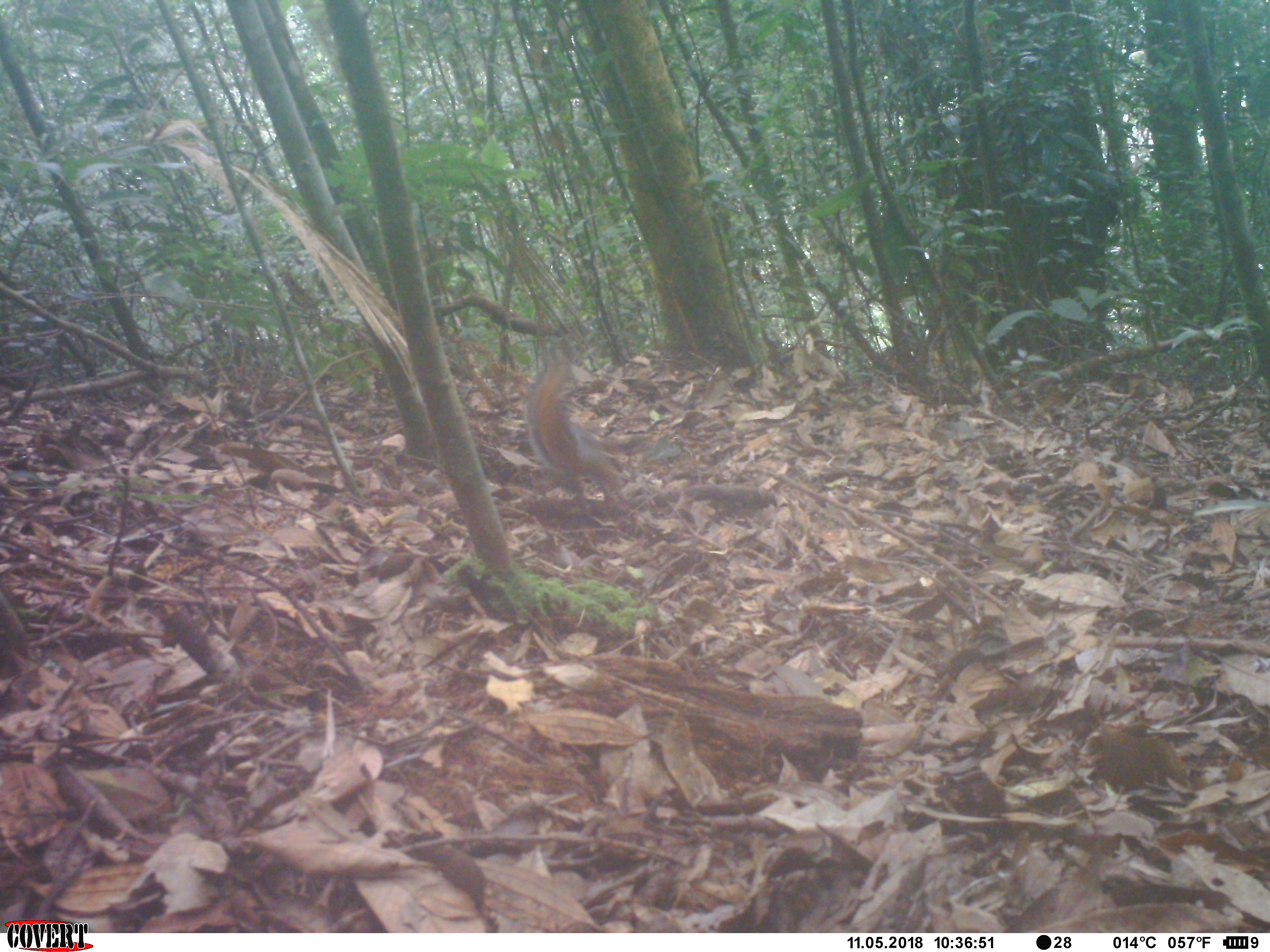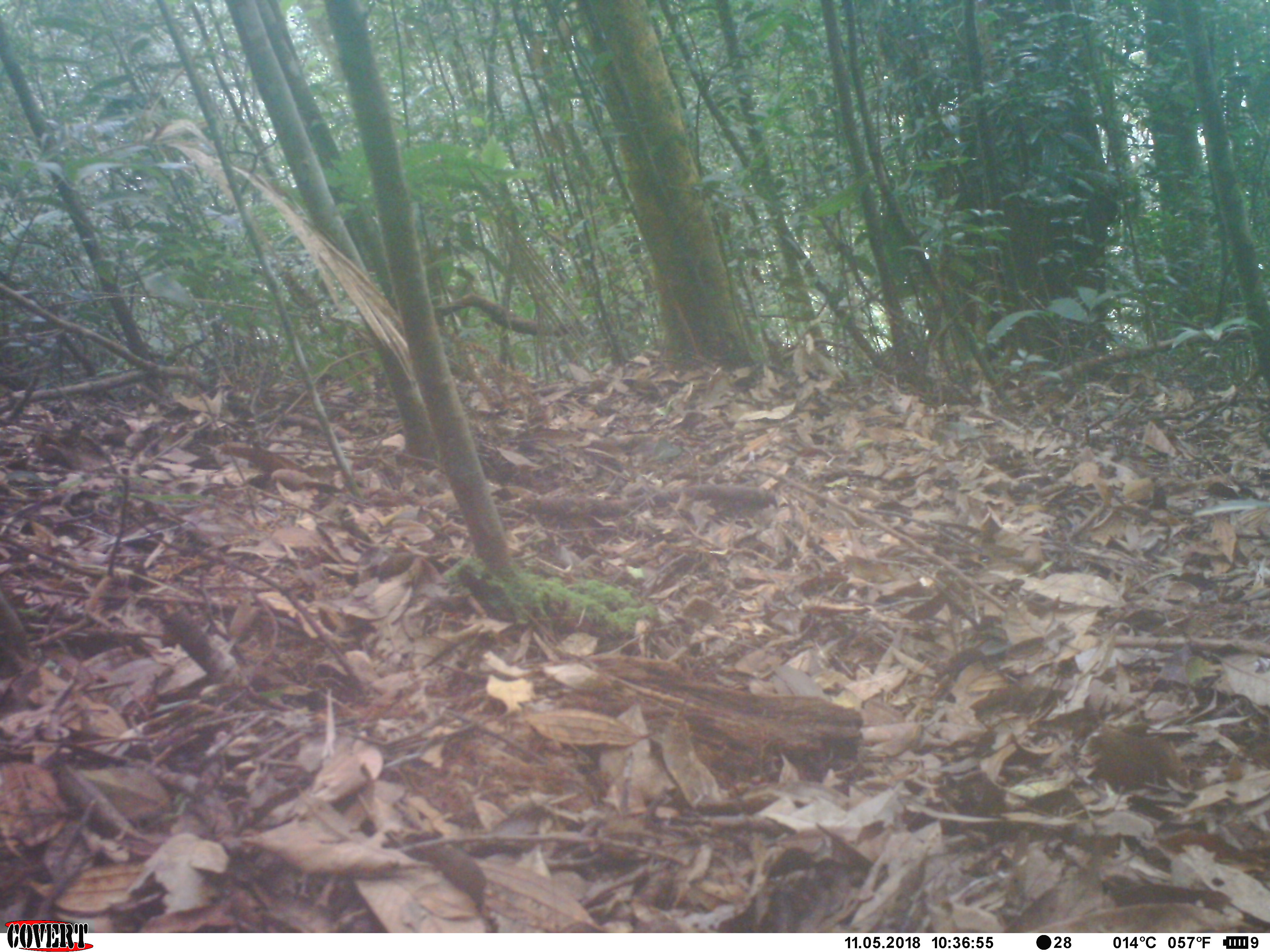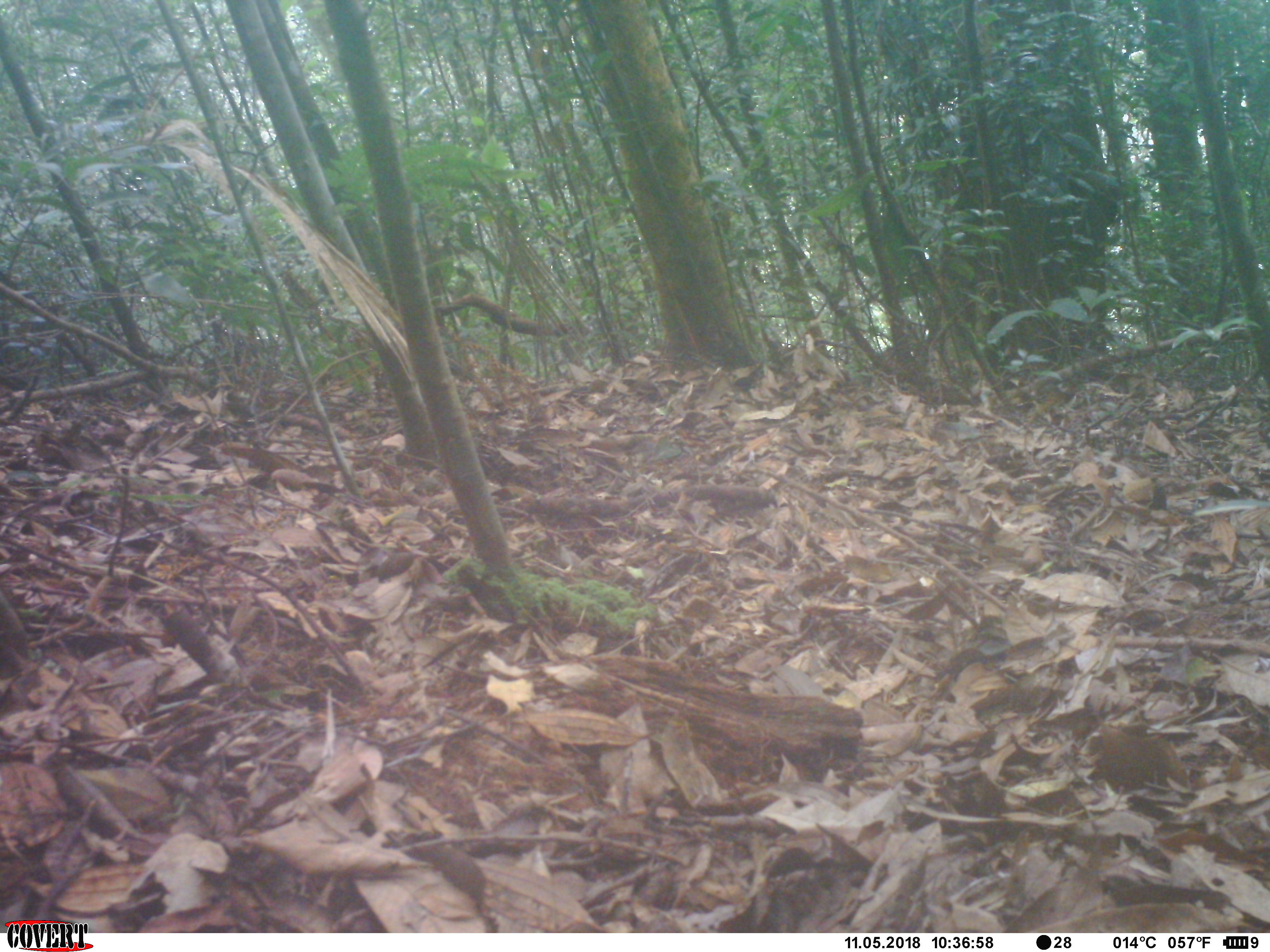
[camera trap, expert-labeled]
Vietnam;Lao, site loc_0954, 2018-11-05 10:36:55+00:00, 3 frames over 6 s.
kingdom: Animalia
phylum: Chordata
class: Mammalia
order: Rodentia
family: Sciuridae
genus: Dremomys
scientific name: Dremomys rufigenis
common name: red-cheeked squirrel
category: red cheeked squirrel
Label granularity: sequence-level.